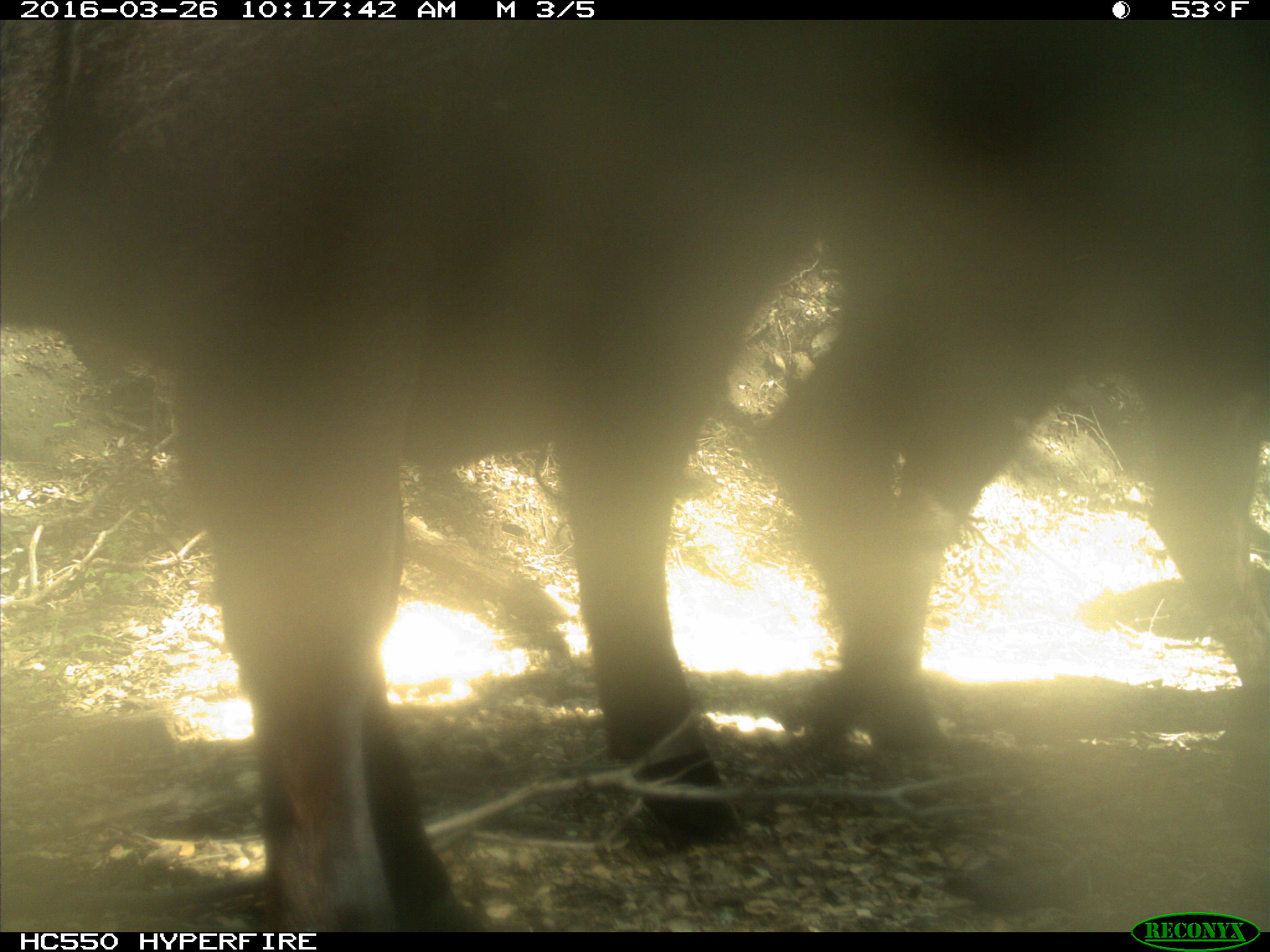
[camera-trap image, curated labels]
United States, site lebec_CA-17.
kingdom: Animalia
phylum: Chordata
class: Mammalia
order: Artiodactyla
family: Bovidae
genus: Bos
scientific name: Bos taurus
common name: domestic cow